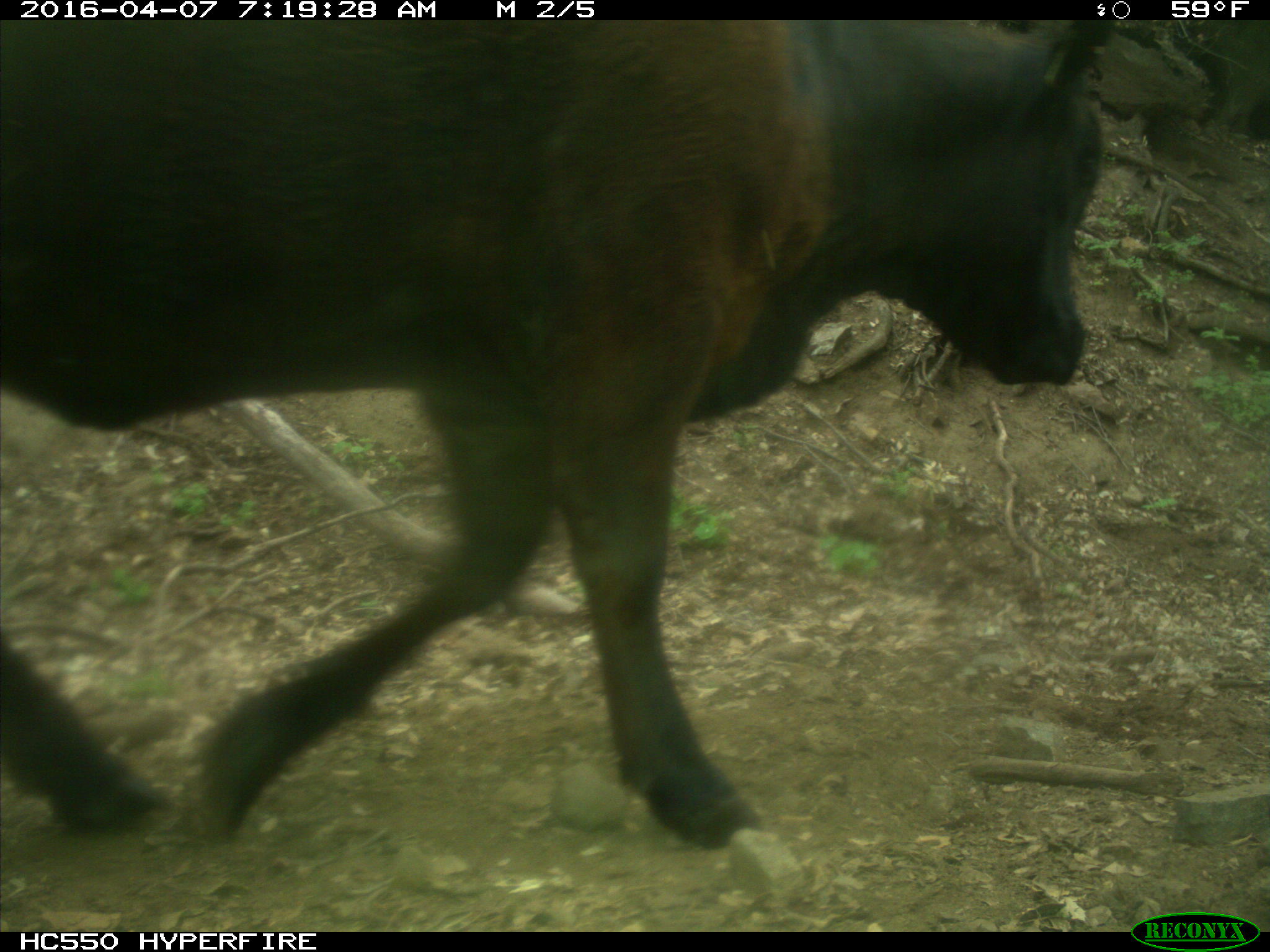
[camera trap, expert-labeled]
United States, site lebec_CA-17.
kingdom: Animalia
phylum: Chordata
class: Mammalia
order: Artiodactyla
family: Bovidae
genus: Bos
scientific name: Bos taurus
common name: domestic cow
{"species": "Bos taurus (domestic cow)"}